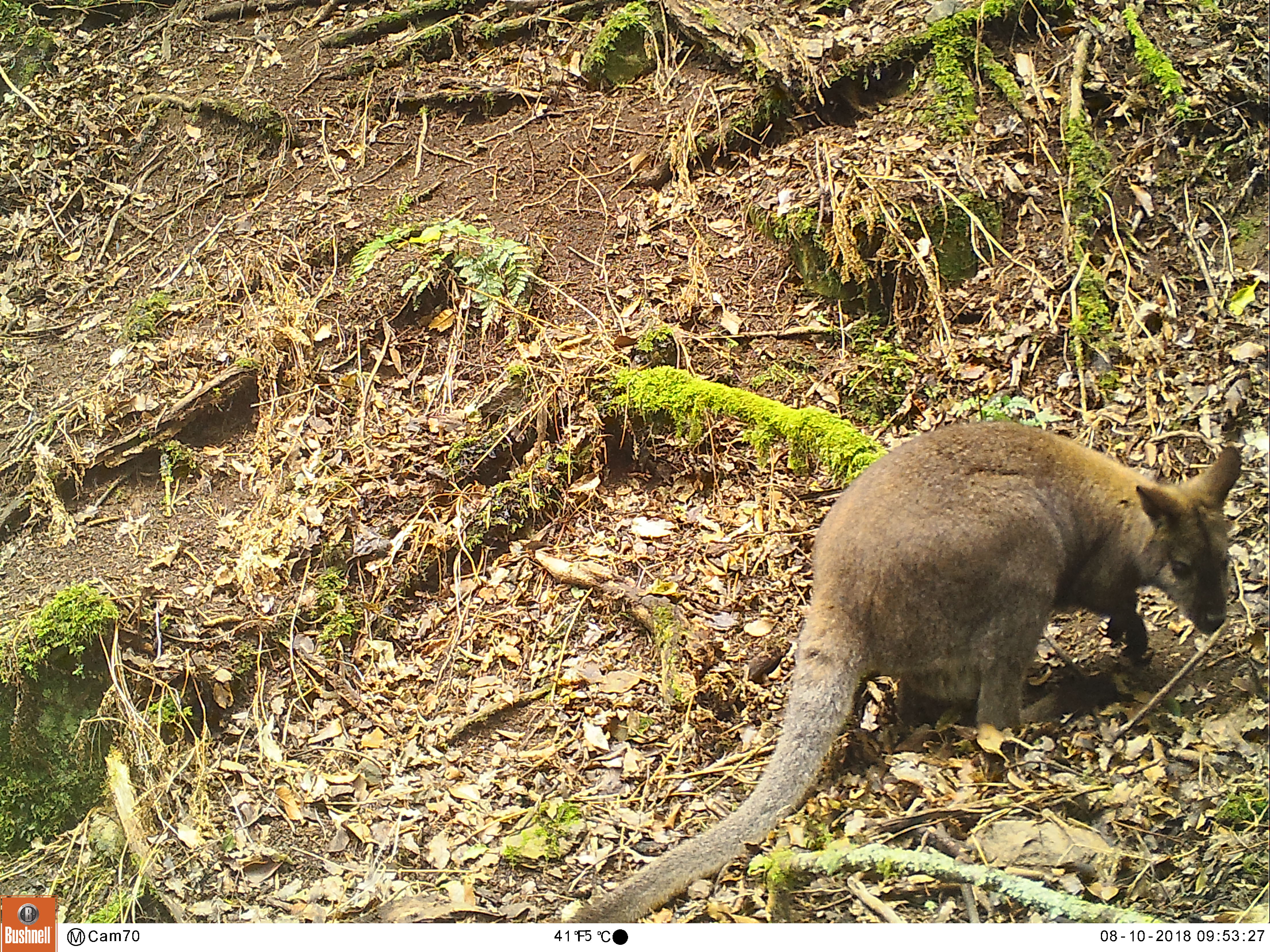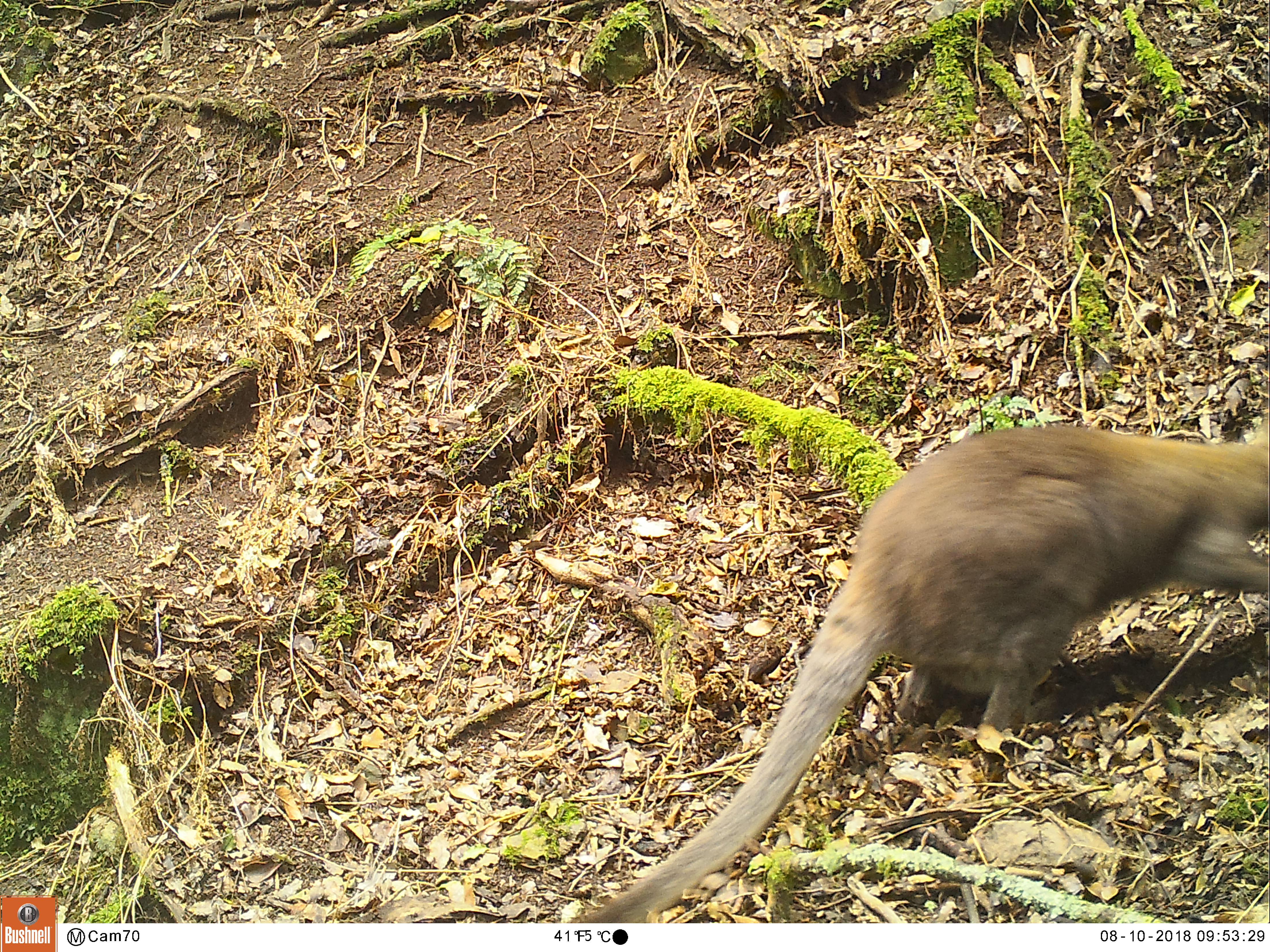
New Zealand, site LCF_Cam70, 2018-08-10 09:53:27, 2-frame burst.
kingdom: Animalia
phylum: Chordata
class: Mammalia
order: Diprotodontia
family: Macropodidae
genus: Notamacropus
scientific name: Notamacropus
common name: wallaby